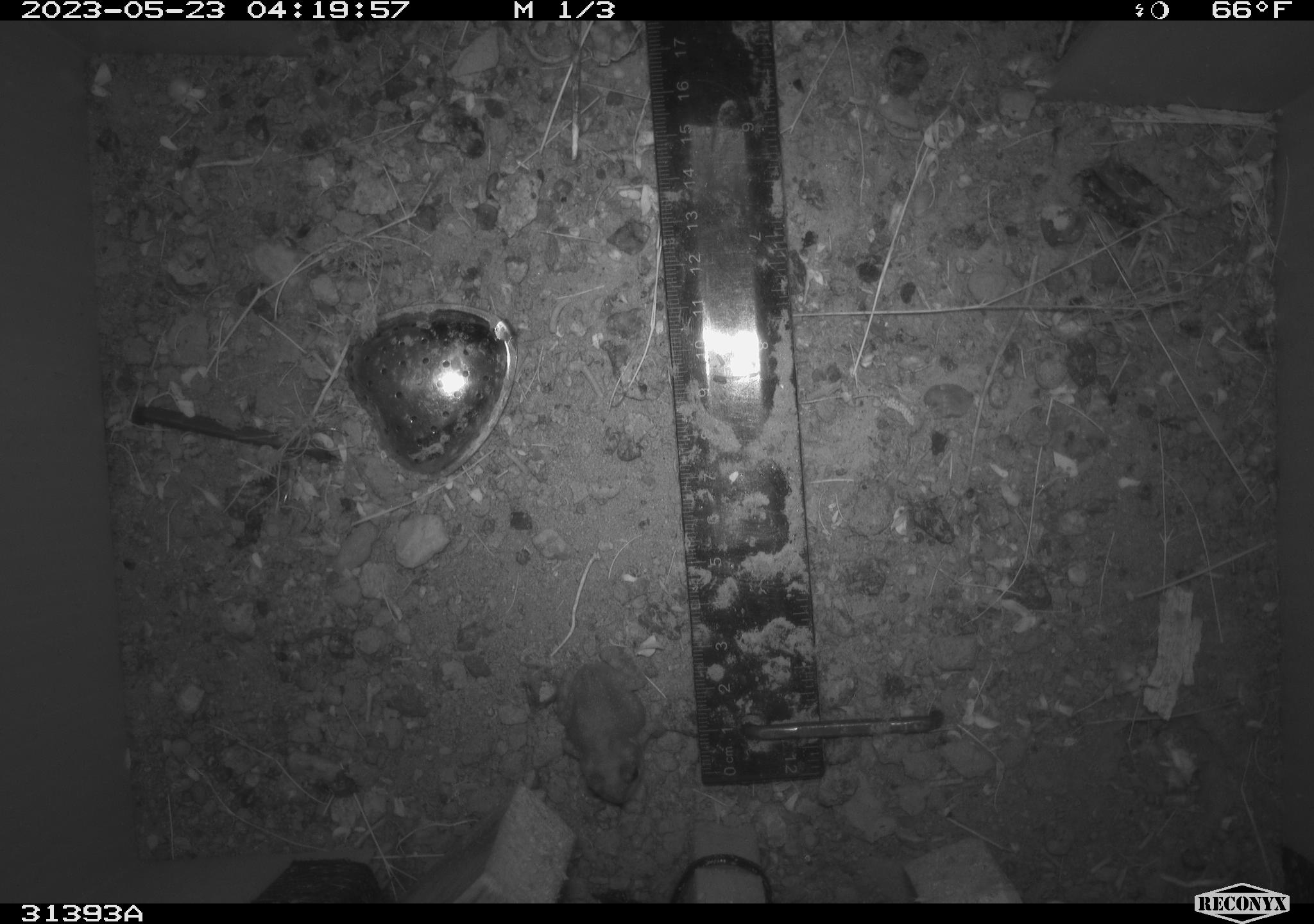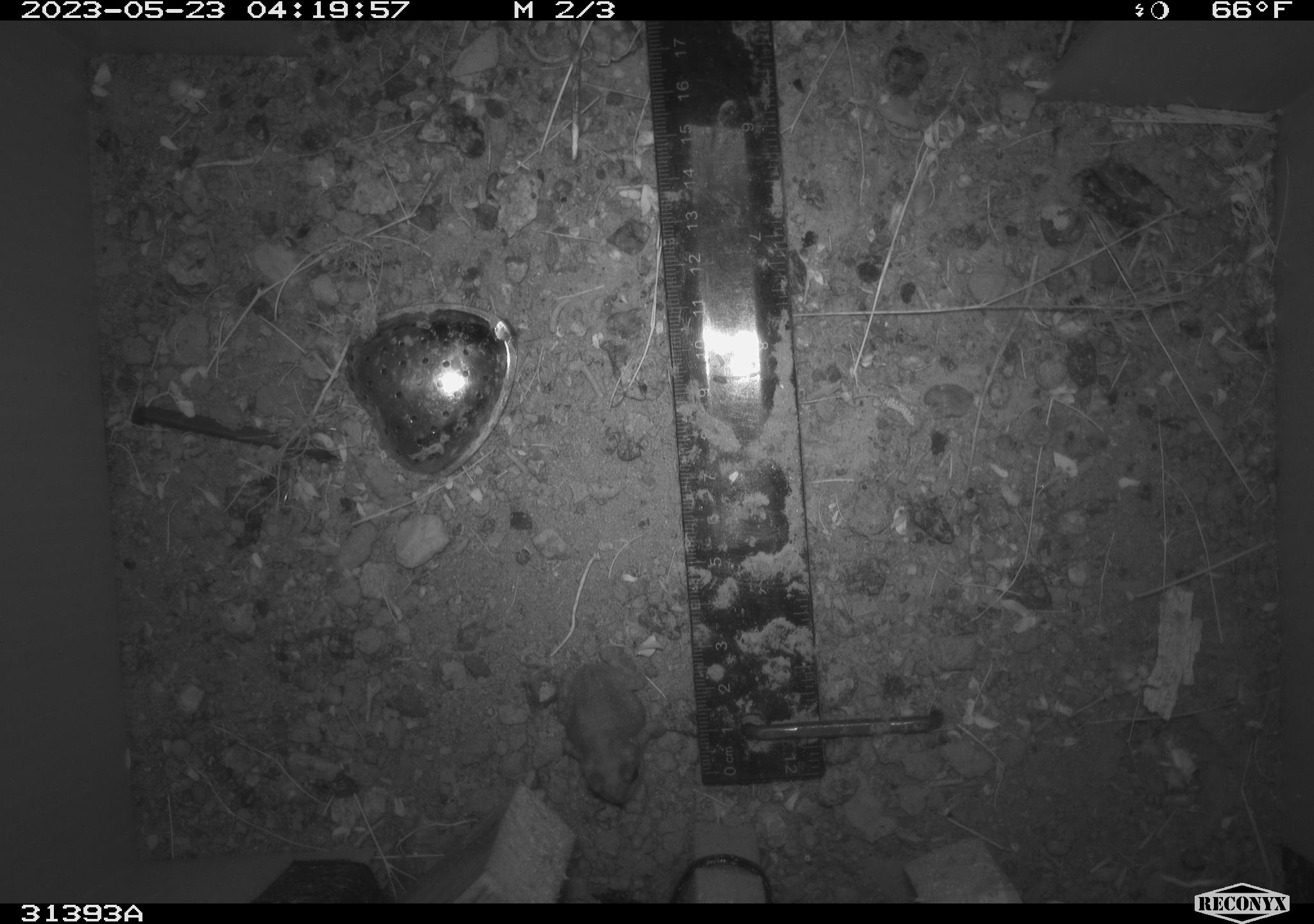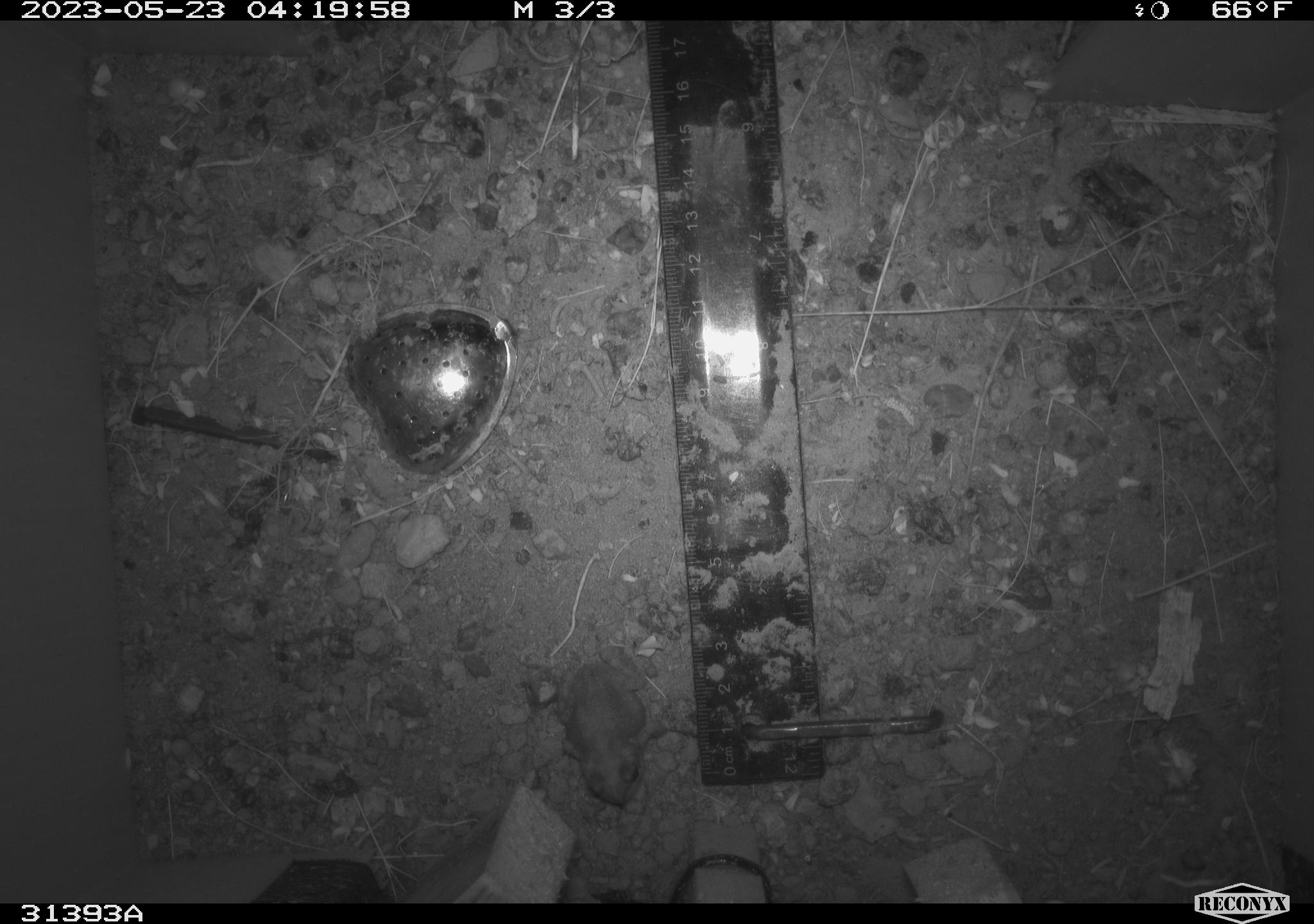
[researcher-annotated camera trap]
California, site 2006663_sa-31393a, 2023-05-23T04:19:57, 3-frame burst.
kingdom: Animalia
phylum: Chordata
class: Amphibia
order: Anura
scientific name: Anura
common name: frogs